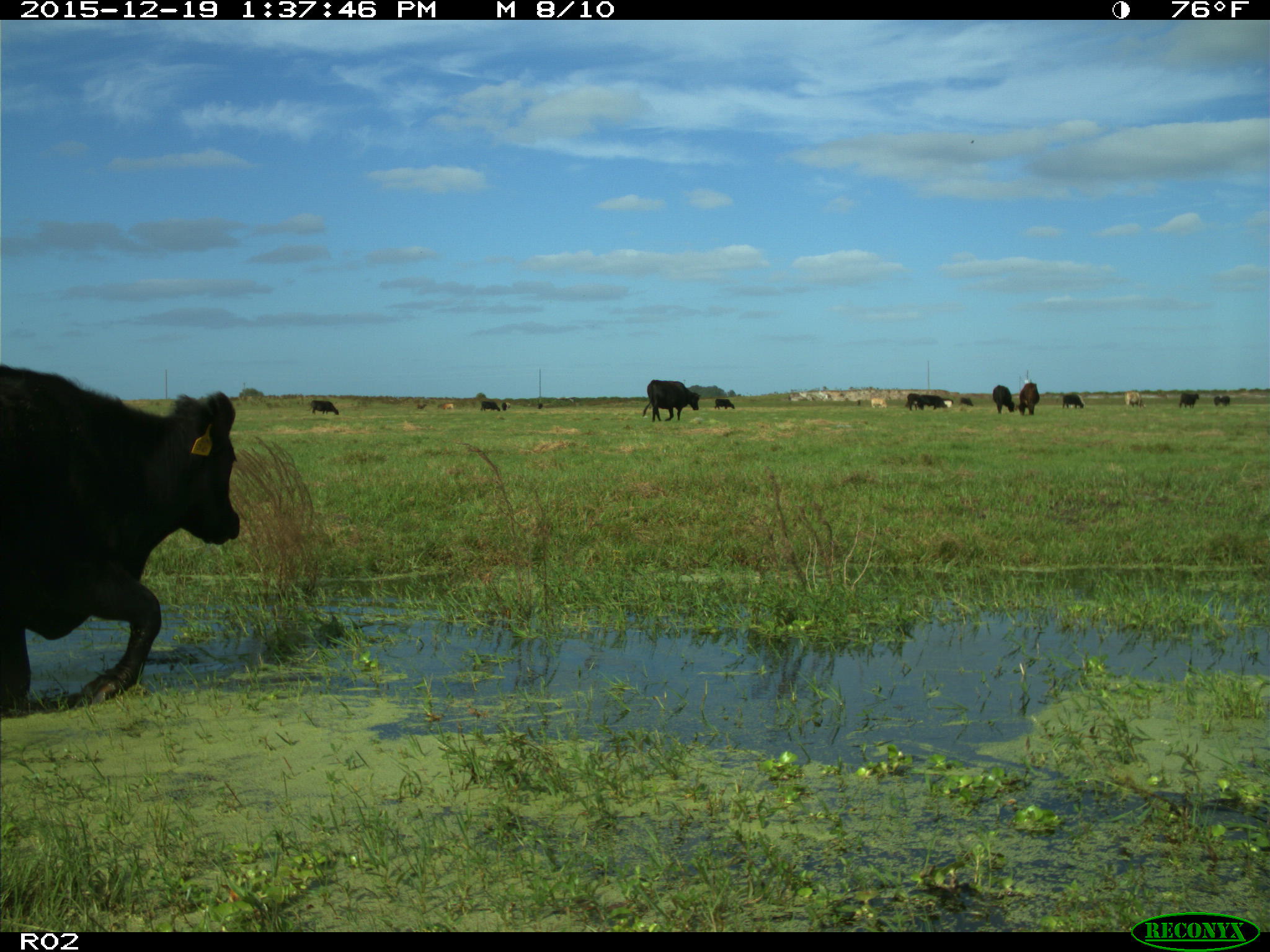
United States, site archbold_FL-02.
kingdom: Animalia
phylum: Chordata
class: Mammalia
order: Artiodactyla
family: Bovidae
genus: Bos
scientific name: Bos taurus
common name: domestic cow